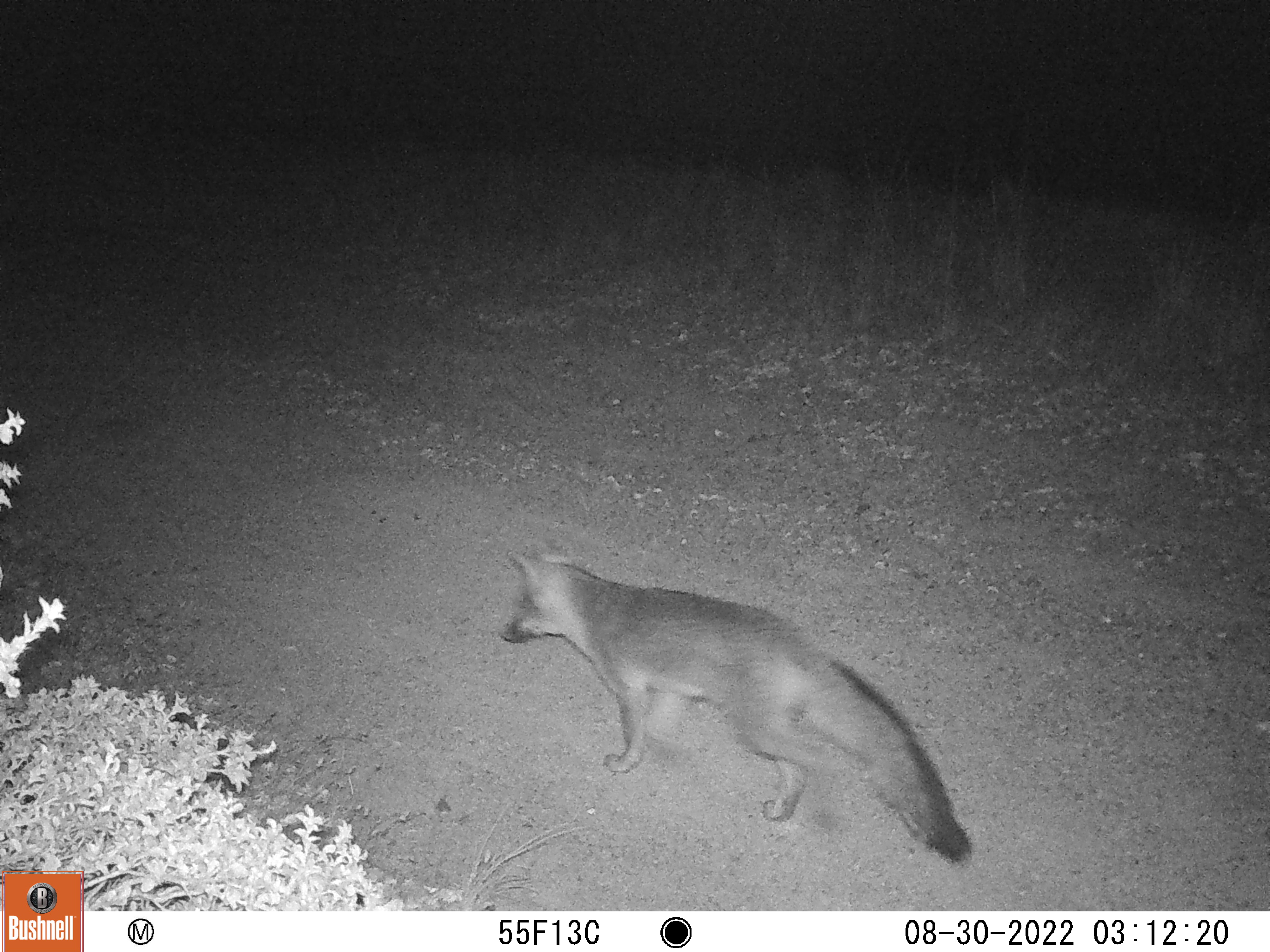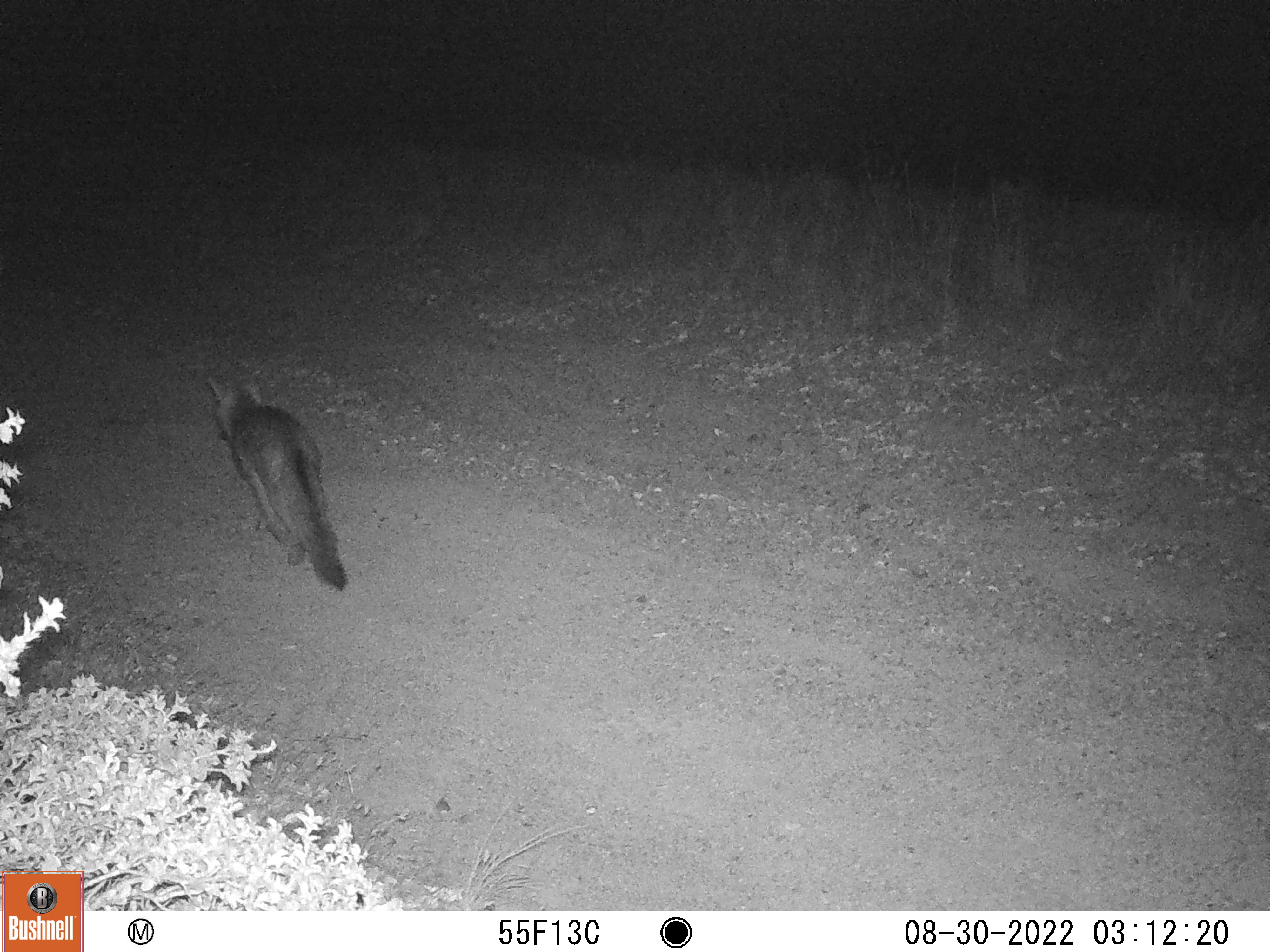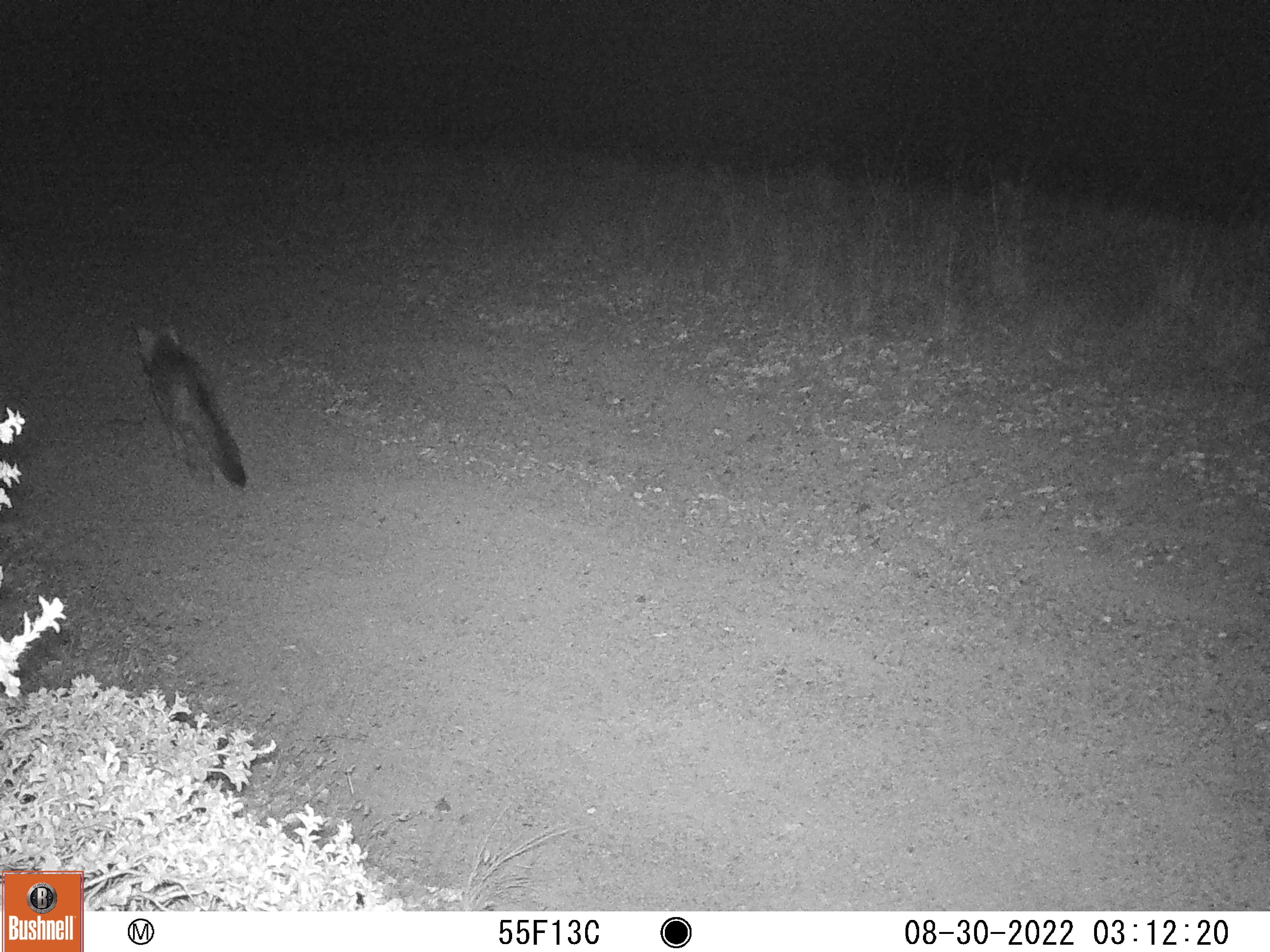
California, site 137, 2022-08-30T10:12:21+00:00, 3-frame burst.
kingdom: Animalia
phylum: Chordata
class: Mammalia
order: Carnivora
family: Canidae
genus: Urocyon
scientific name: Urocyon cinereoargenteus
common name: gray fox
Gray fox (Urocyon cinereoargenteus).